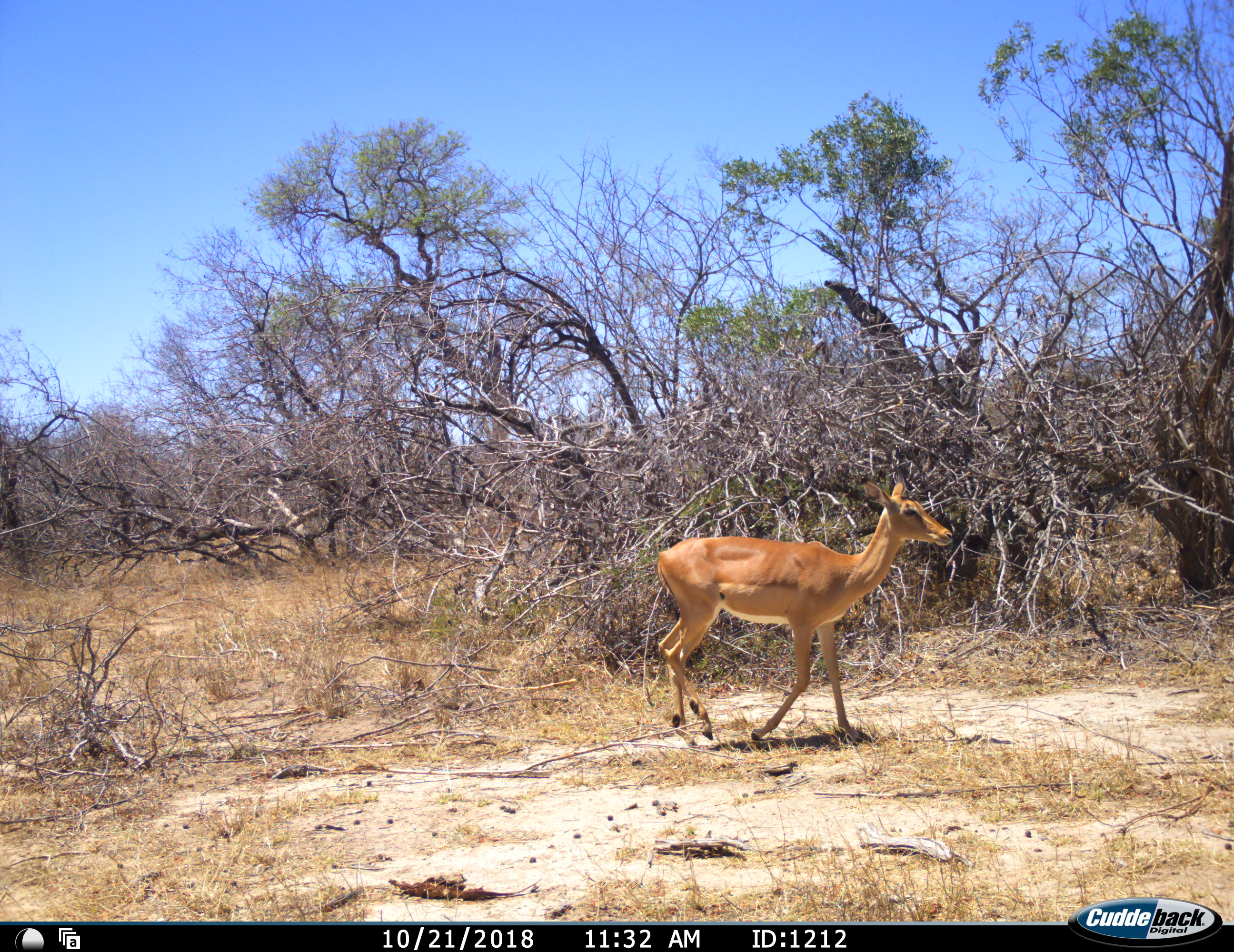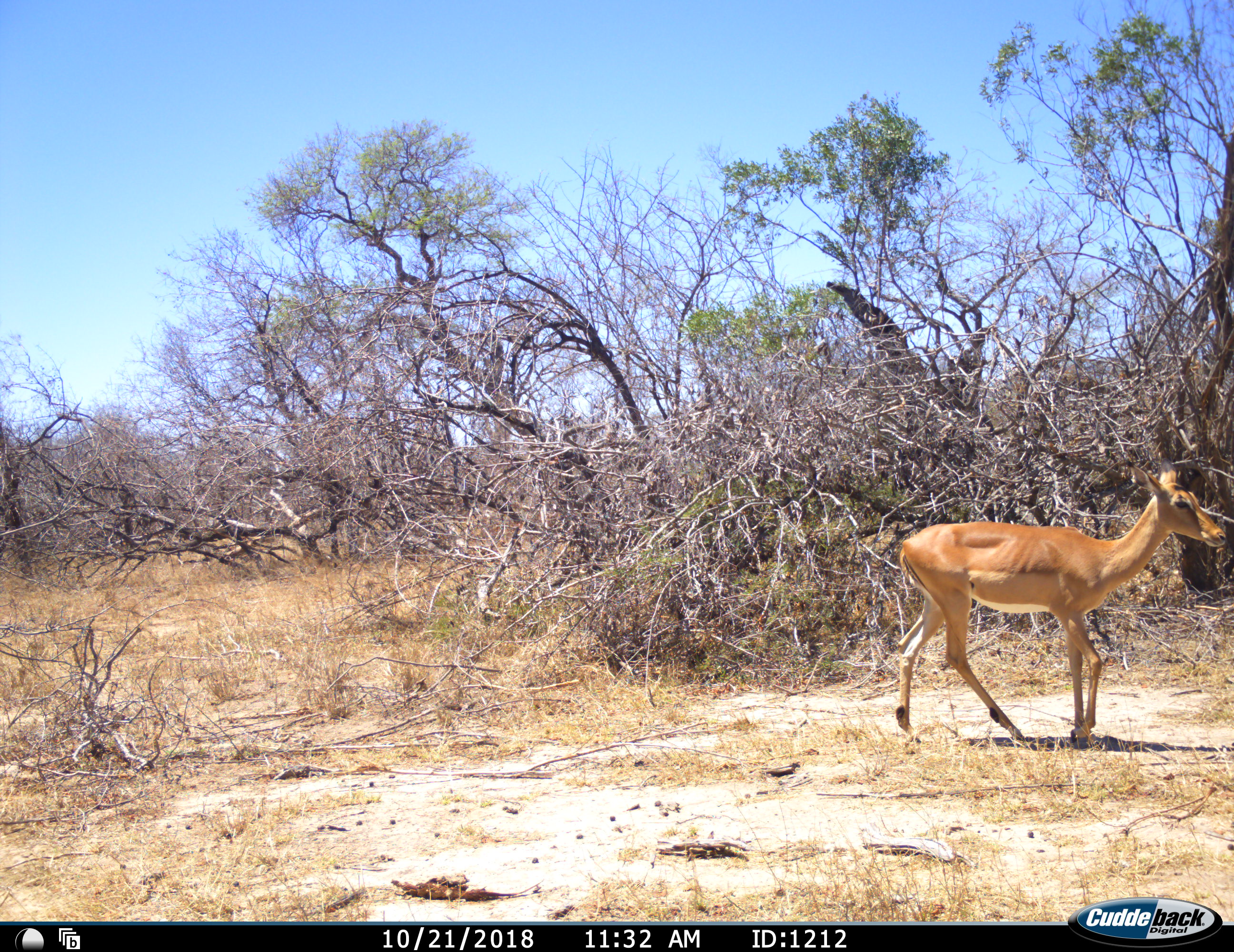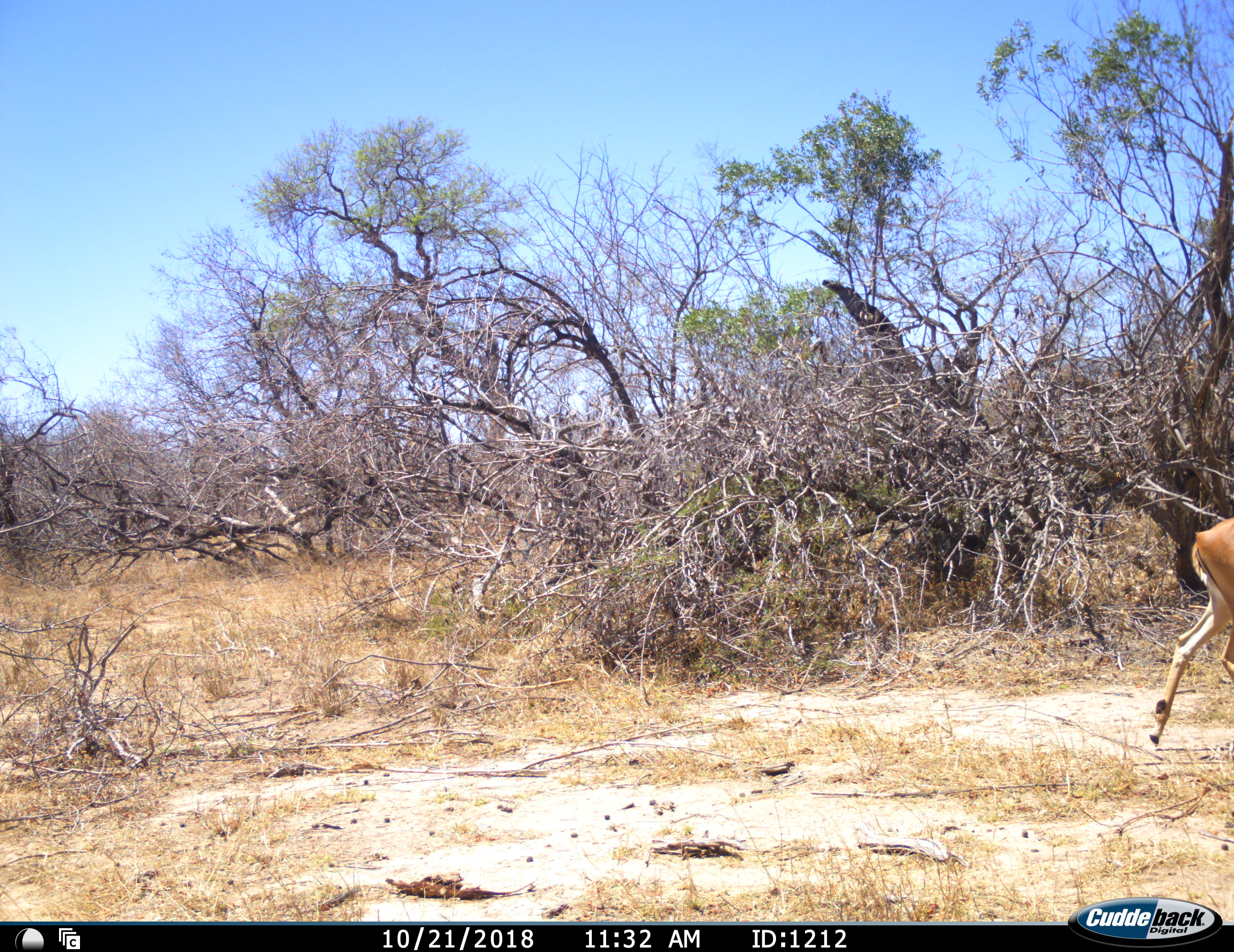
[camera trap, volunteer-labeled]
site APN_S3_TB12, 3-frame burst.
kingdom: Animalia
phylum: Chordata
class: Mammalia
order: Artiodactyla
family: Bovidae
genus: Aepyceros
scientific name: Aepyceros melampus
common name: impala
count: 1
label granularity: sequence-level